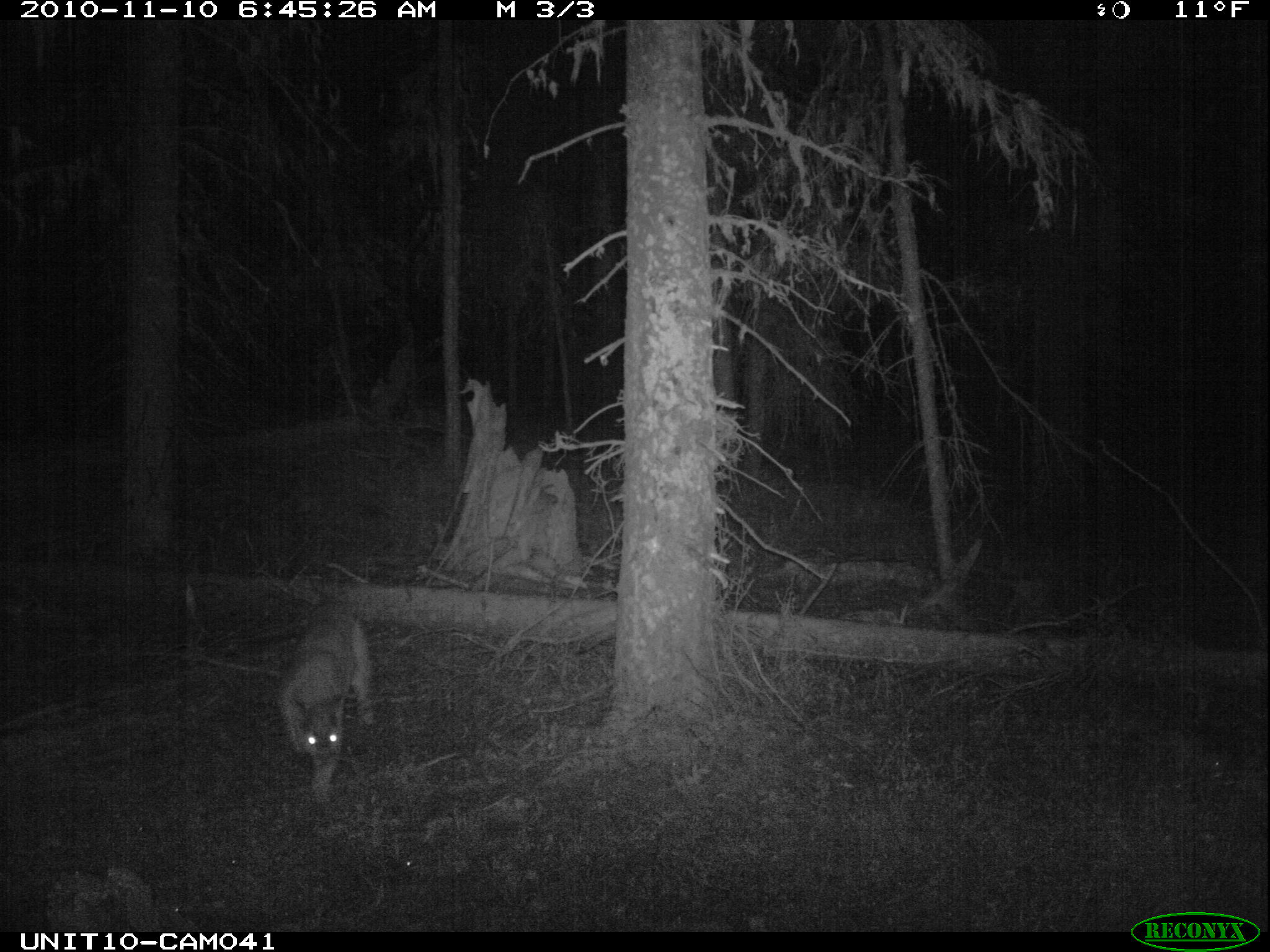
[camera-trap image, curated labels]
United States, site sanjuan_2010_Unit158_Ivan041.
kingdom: Animalia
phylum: Chordata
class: Mammalia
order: Carnivora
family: Felidae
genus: Puma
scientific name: Puma concolor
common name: mountain lion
Puma concolor (mountain lion).